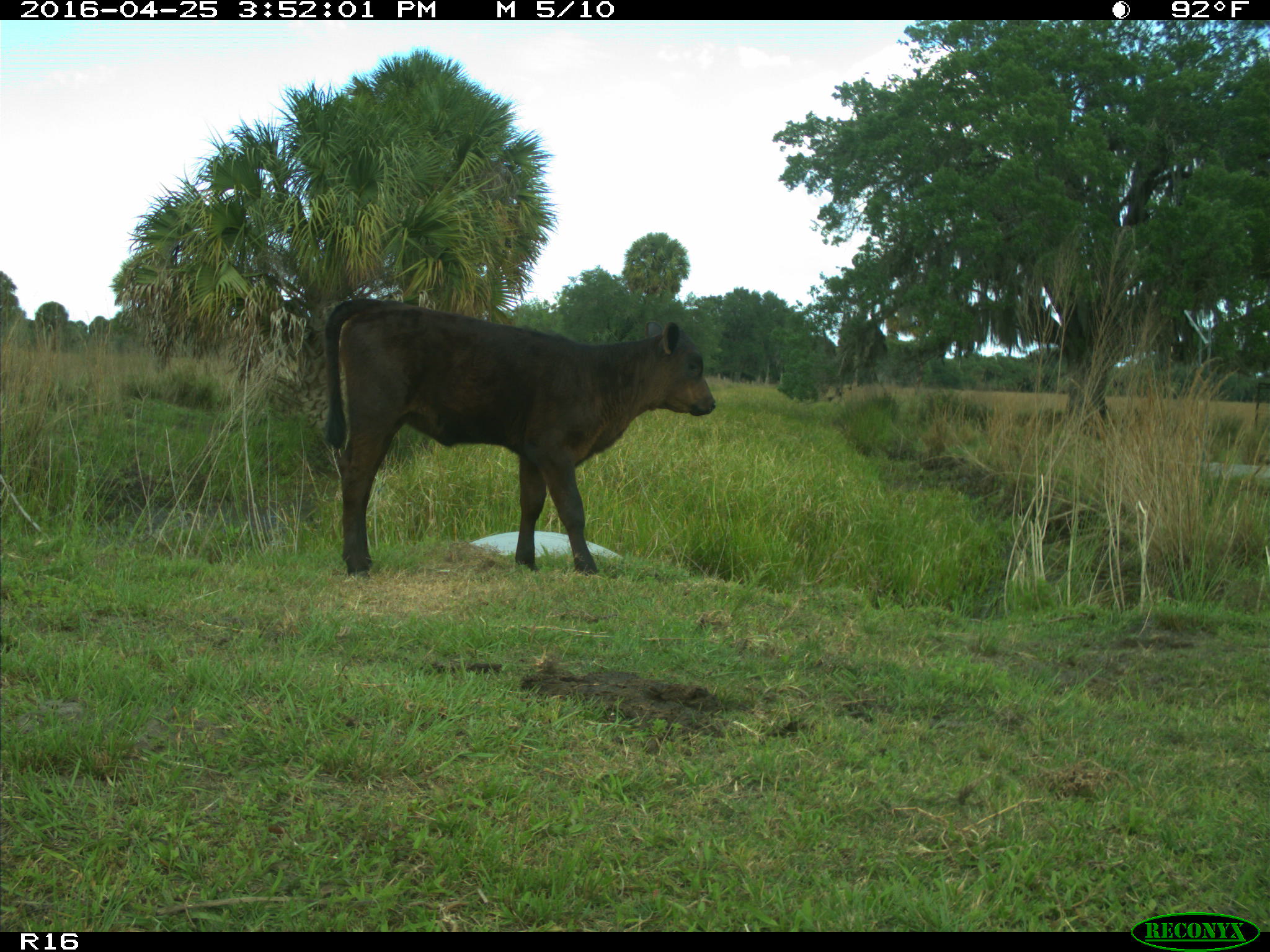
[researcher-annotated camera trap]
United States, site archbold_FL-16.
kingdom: Animalia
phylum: Chordata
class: Mammalia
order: Artiodactyla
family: Bovidae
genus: Bos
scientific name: Bos taurus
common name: domestic cow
Bos taurus (domestic cow).